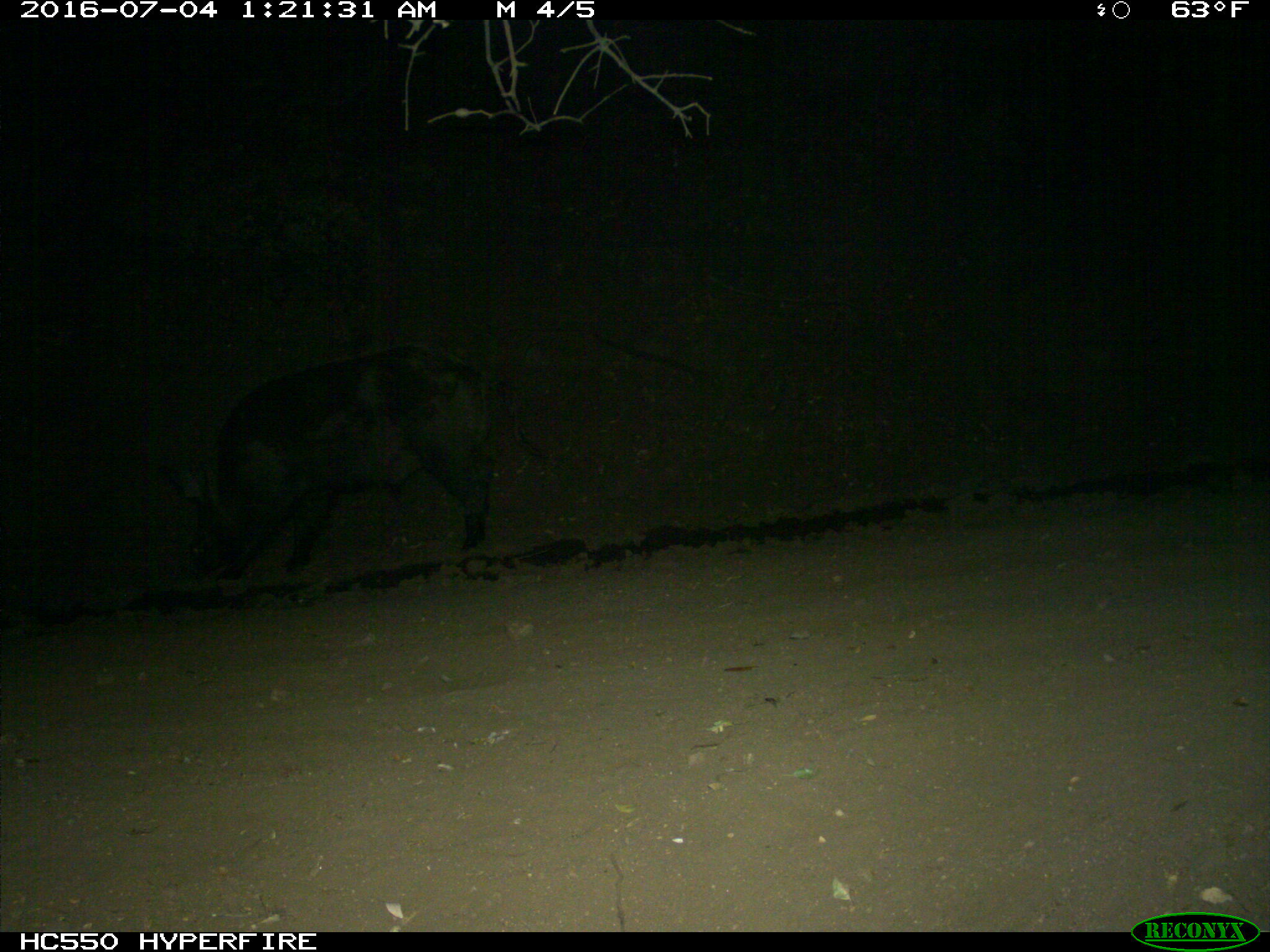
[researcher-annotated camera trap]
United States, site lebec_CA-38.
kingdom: Animalia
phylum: Chordata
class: Mammalia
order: Artiodactyla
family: Suidae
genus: Sus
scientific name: Sus scrofa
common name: wild boar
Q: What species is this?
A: Sus scrofa (wild boar).